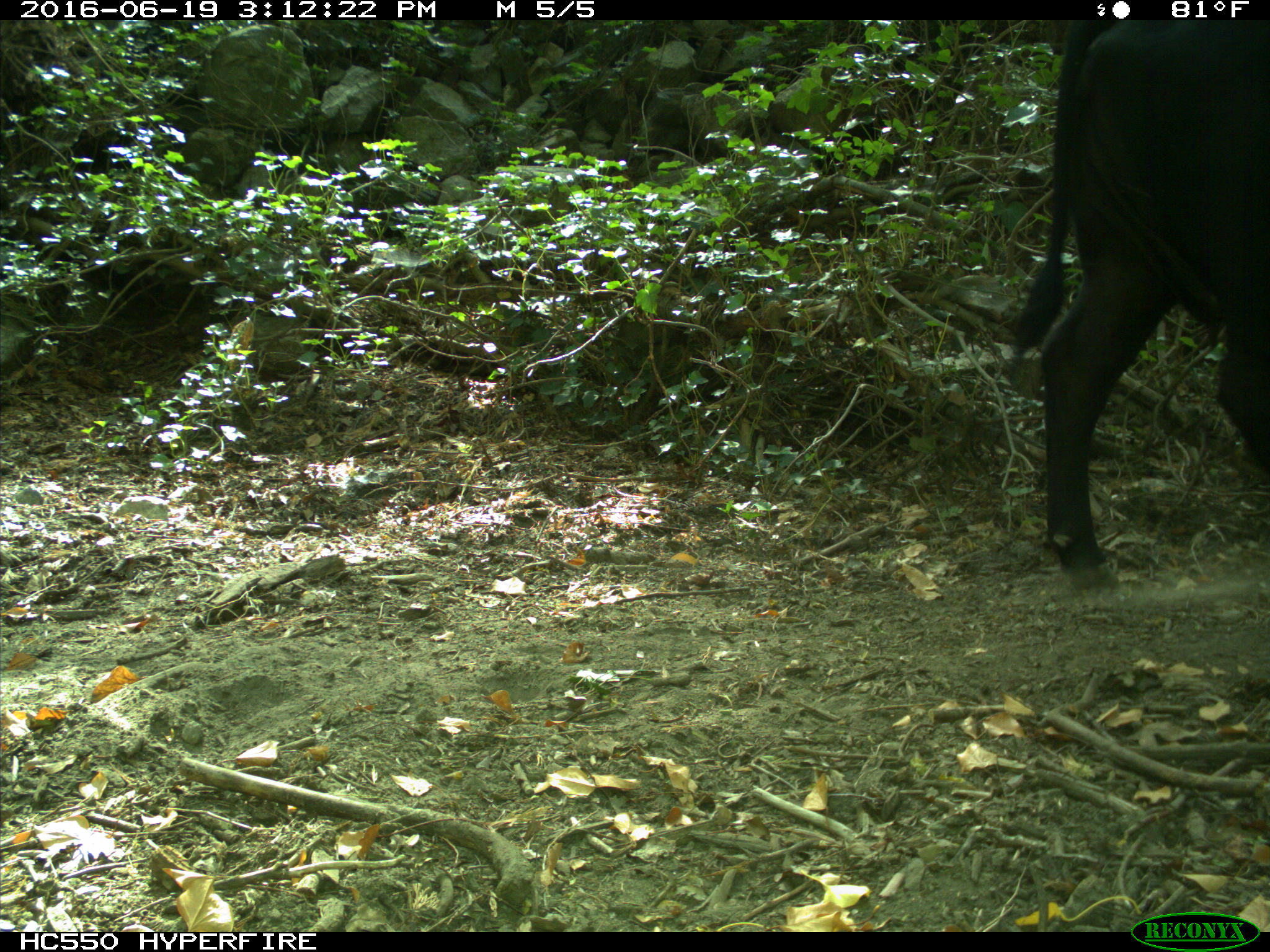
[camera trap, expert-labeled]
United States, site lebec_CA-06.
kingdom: Animalia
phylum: Chordata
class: Mammalia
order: Artiodactyla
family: Bovidae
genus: Bos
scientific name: Bos taurus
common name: domestic cow